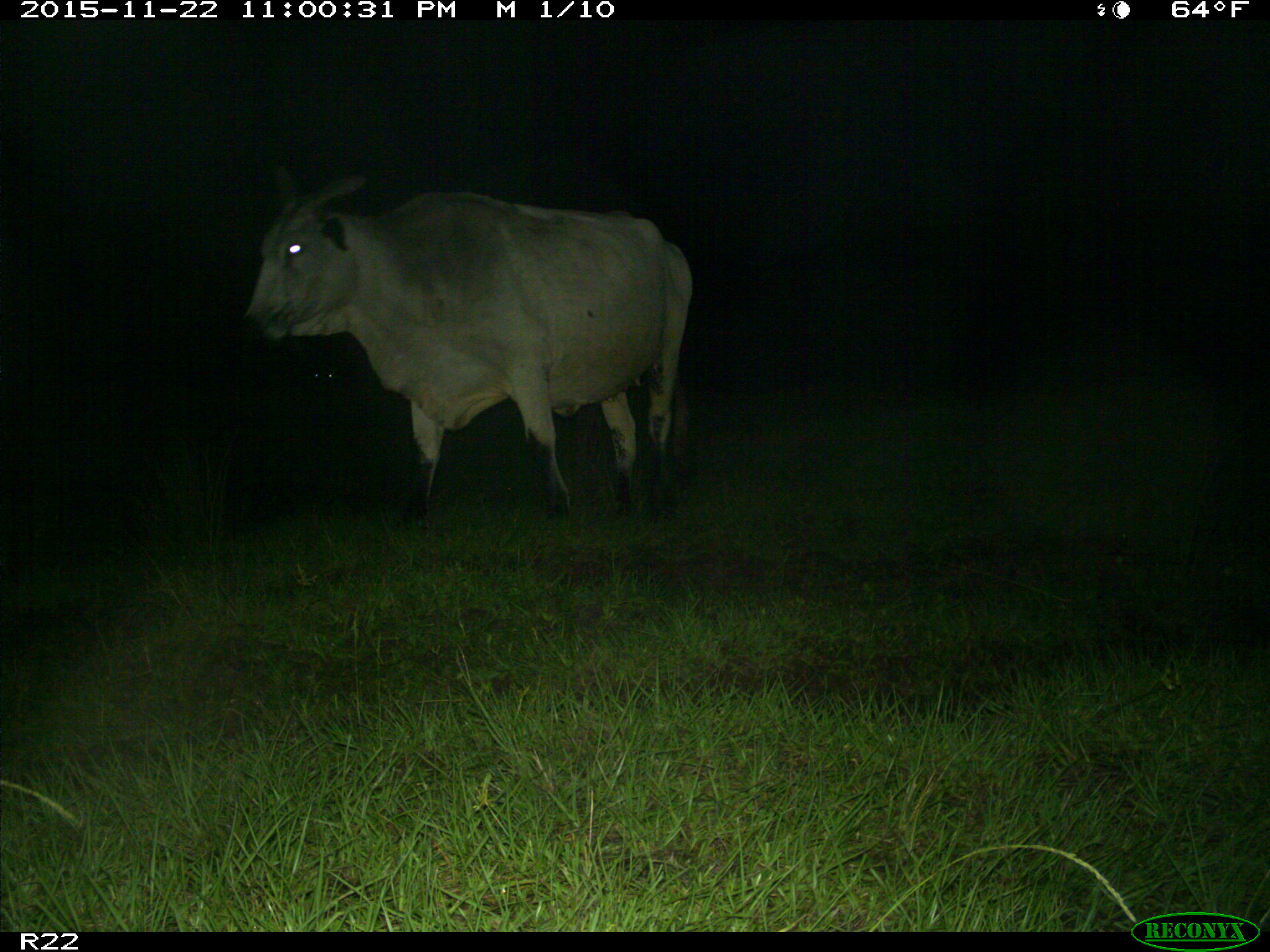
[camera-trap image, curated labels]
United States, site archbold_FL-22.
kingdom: Animalia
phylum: Chordata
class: Mammalia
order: Artiodactyla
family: Bovidae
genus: Bos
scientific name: Bos taurus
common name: domestic cow